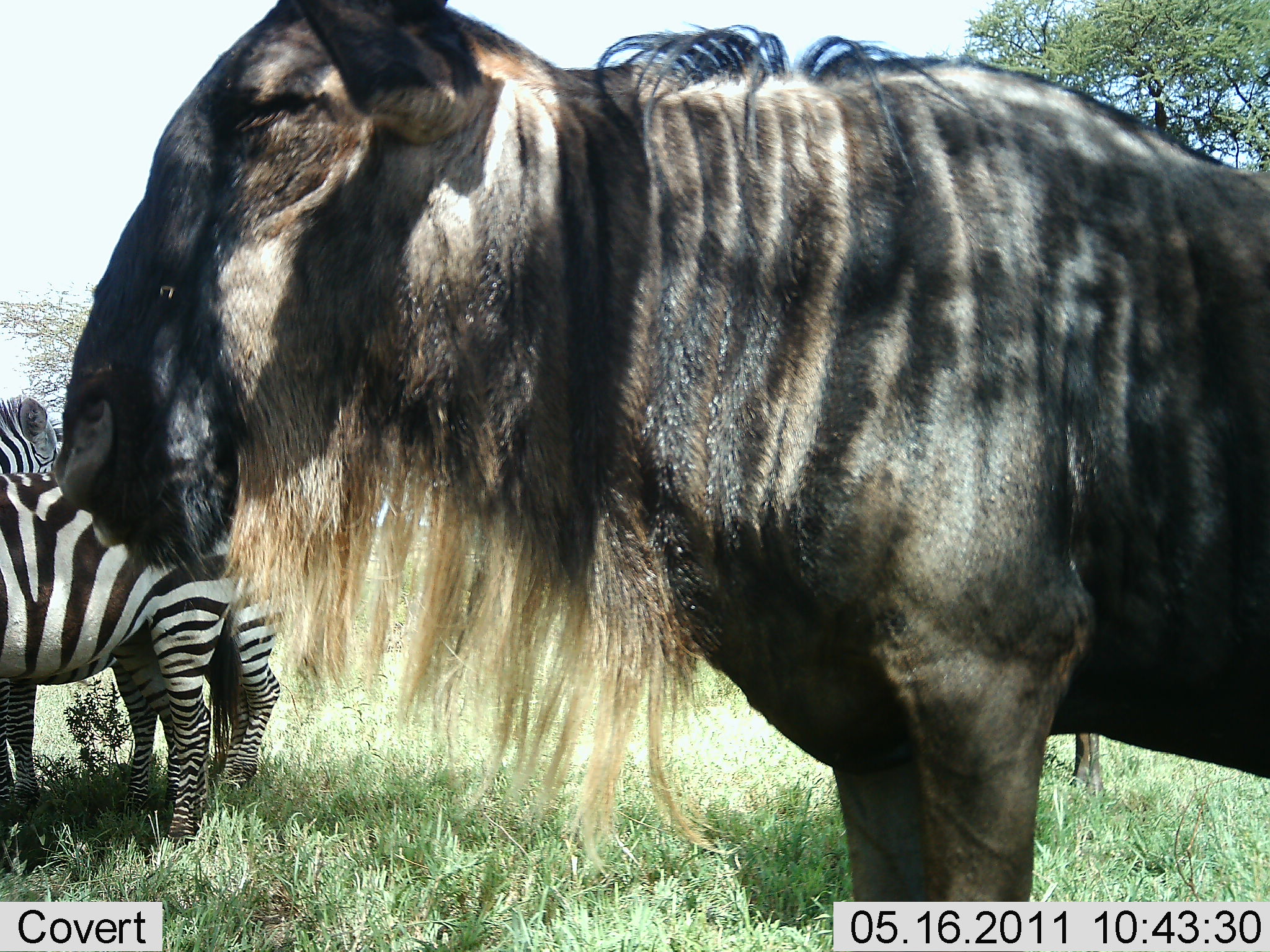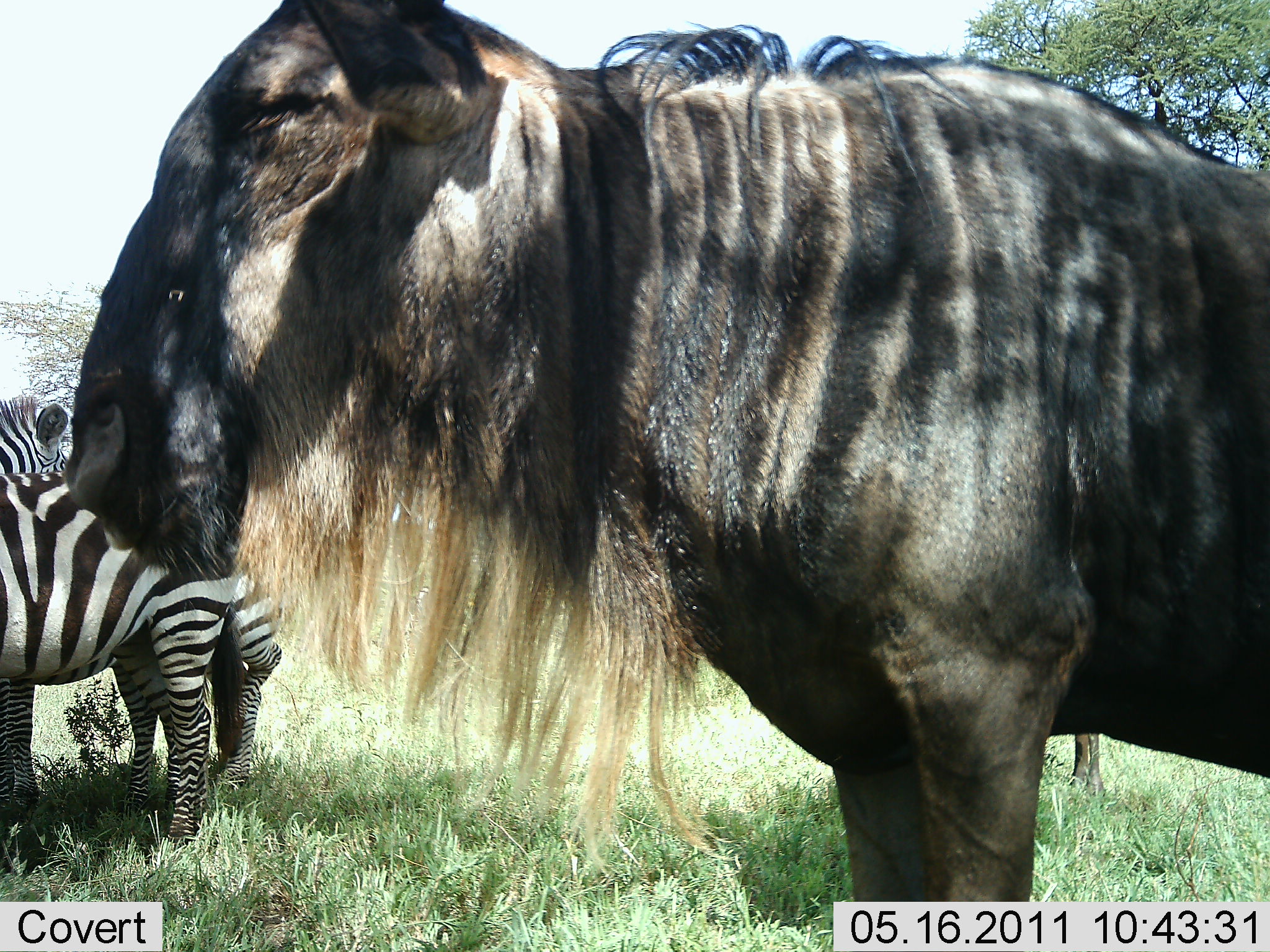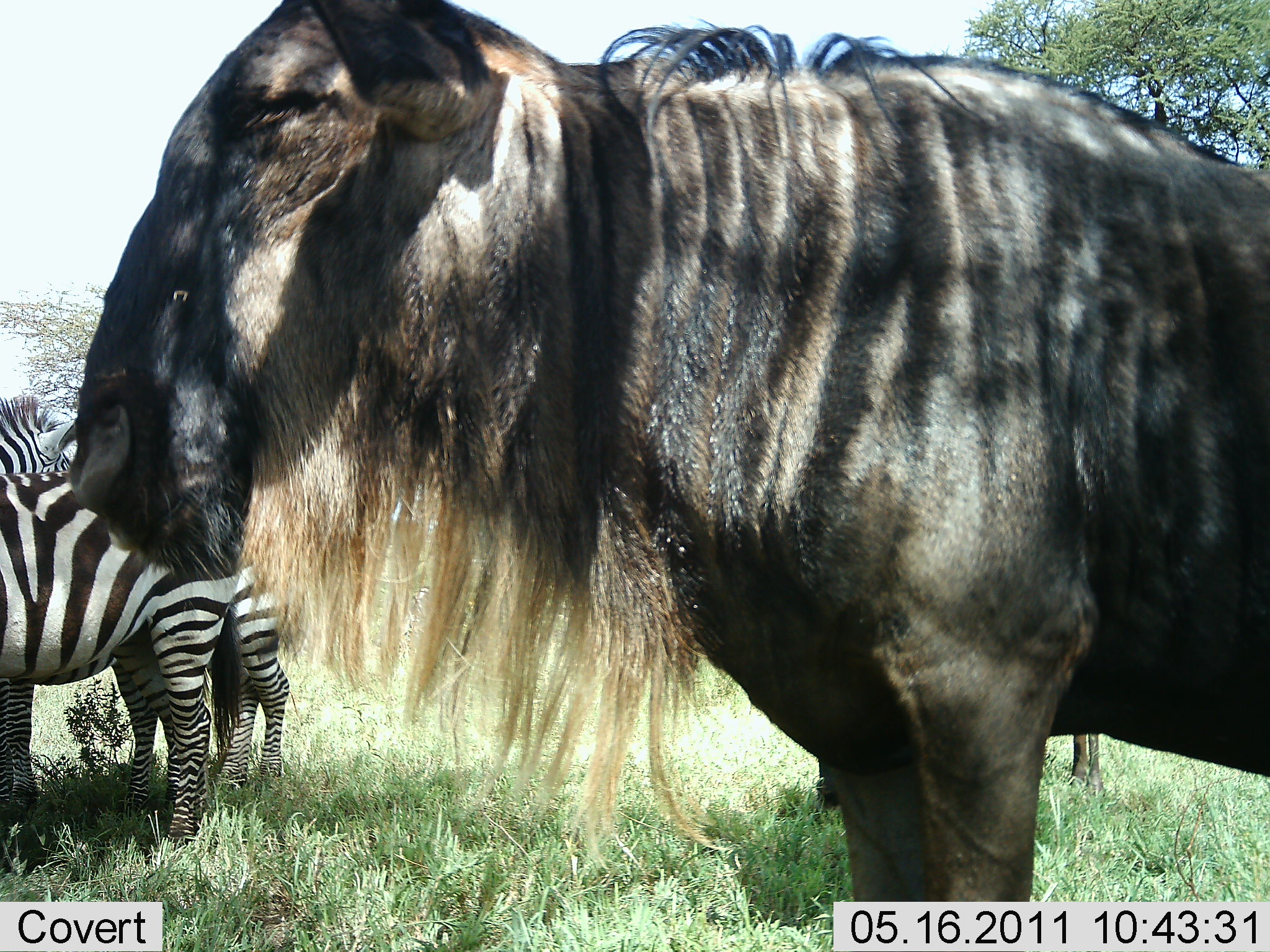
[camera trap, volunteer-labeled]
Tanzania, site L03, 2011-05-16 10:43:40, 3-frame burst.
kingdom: Animalia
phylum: Chordata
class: Mammalia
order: Artiodactyla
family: Bovidae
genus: Connochaetes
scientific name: Connochaetes taurinus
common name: blue wildebeest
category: wildebeest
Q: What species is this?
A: Wildebeest (blue wildebeest) (Connochaetes taurinus).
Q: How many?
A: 1.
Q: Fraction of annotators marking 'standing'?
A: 100%.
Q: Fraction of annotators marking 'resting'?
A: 0%.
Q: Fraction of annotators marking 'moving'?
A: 0%.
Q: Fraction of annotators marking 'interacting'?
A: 0%.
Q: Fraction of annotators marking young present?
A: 0%.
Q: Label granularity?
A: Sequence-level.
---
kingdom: Animalia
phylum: Chordata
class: Mammalia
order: Perissodactyla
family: Equidae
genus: Equus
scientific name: Equus quagga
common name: plains zebra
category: zebra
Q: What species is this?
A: Zebra (plains zebra) (Equus quagga).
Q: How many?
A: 2.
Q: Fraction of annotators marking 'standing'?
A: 91%.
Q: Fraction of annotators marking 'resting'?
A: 0%.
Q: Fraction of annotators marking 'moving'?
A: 0%.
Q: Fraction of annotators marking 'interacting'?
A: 18%.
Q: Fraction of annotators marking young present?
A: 0%.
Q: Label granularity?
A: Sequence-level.